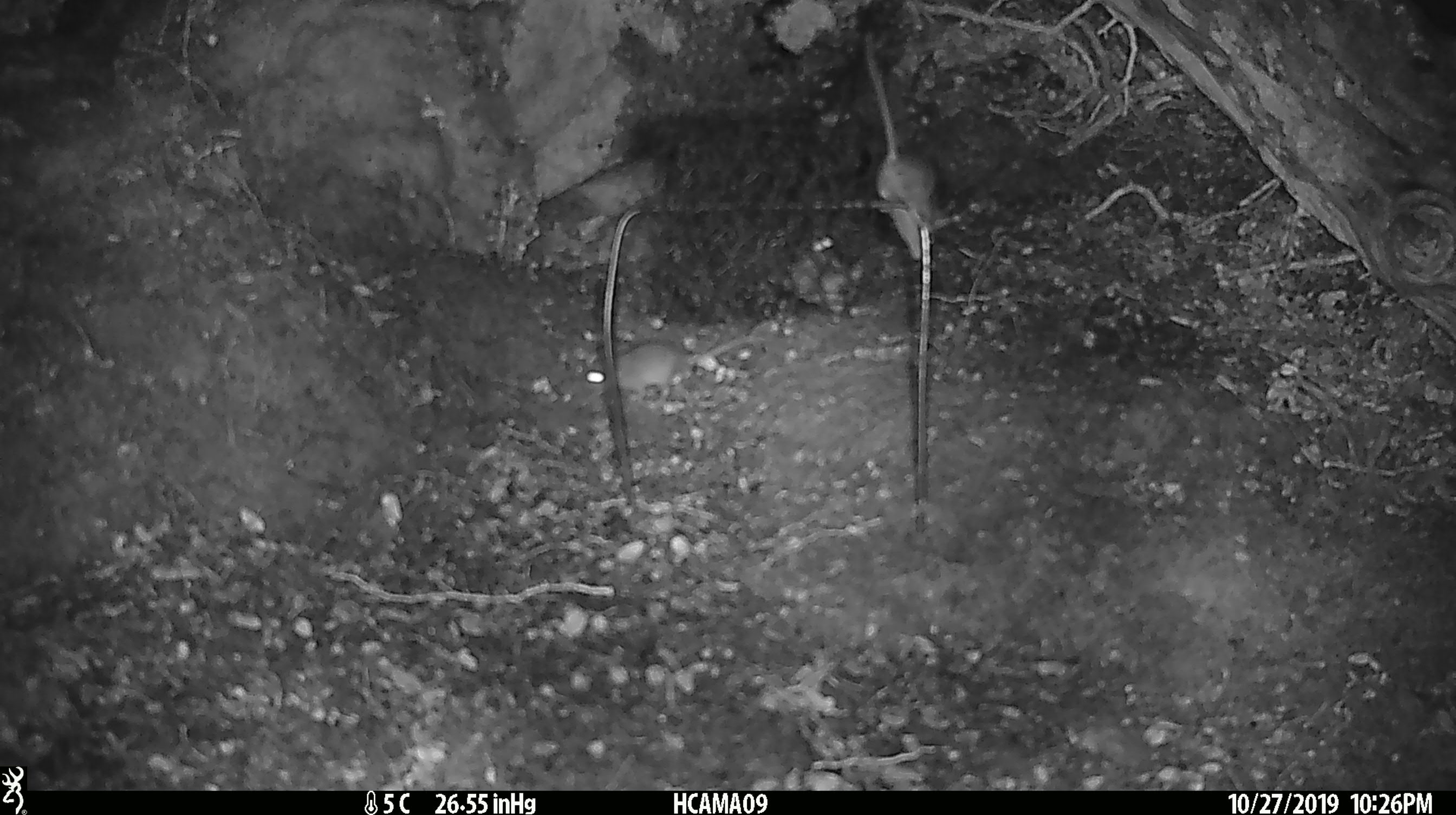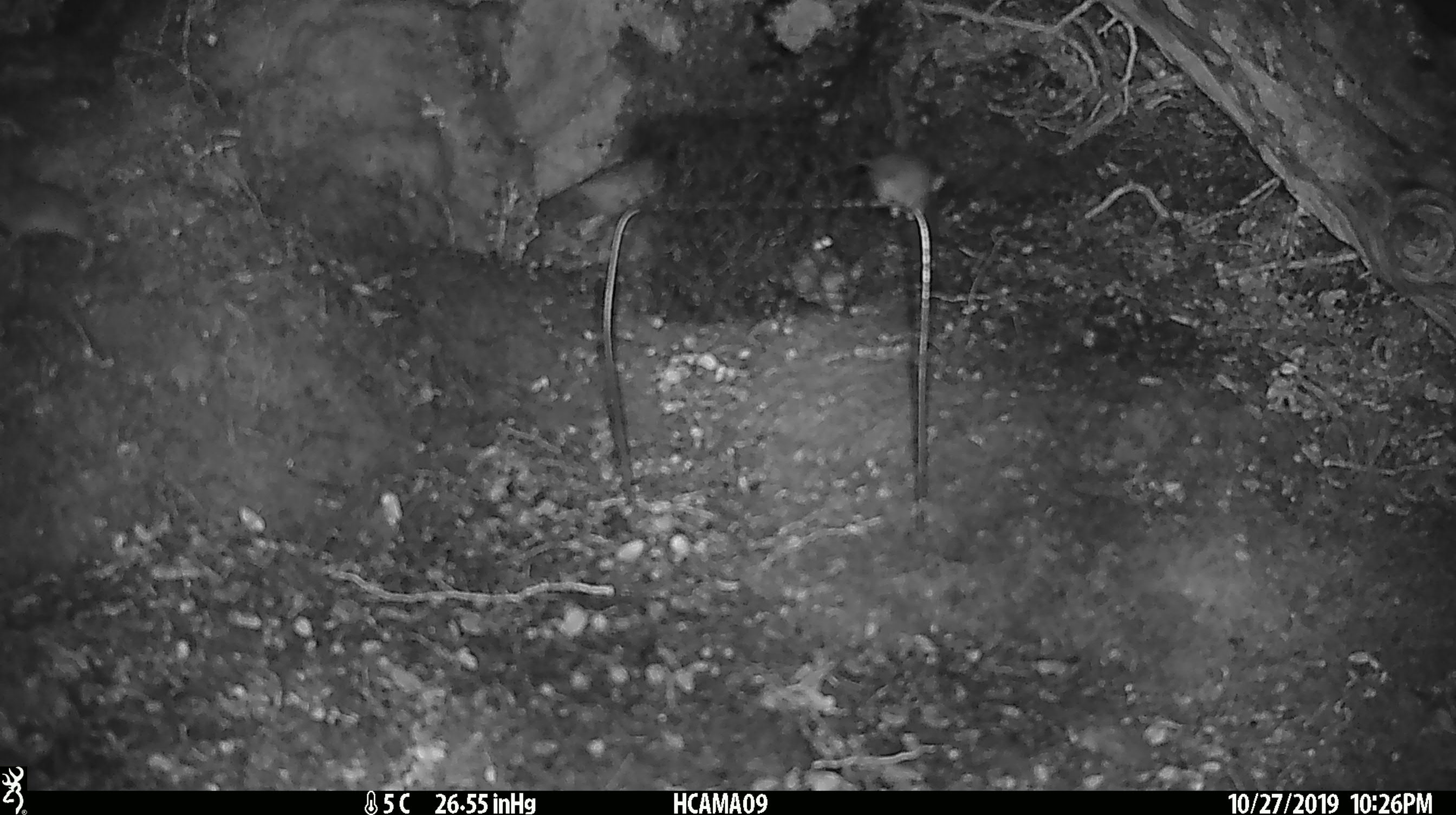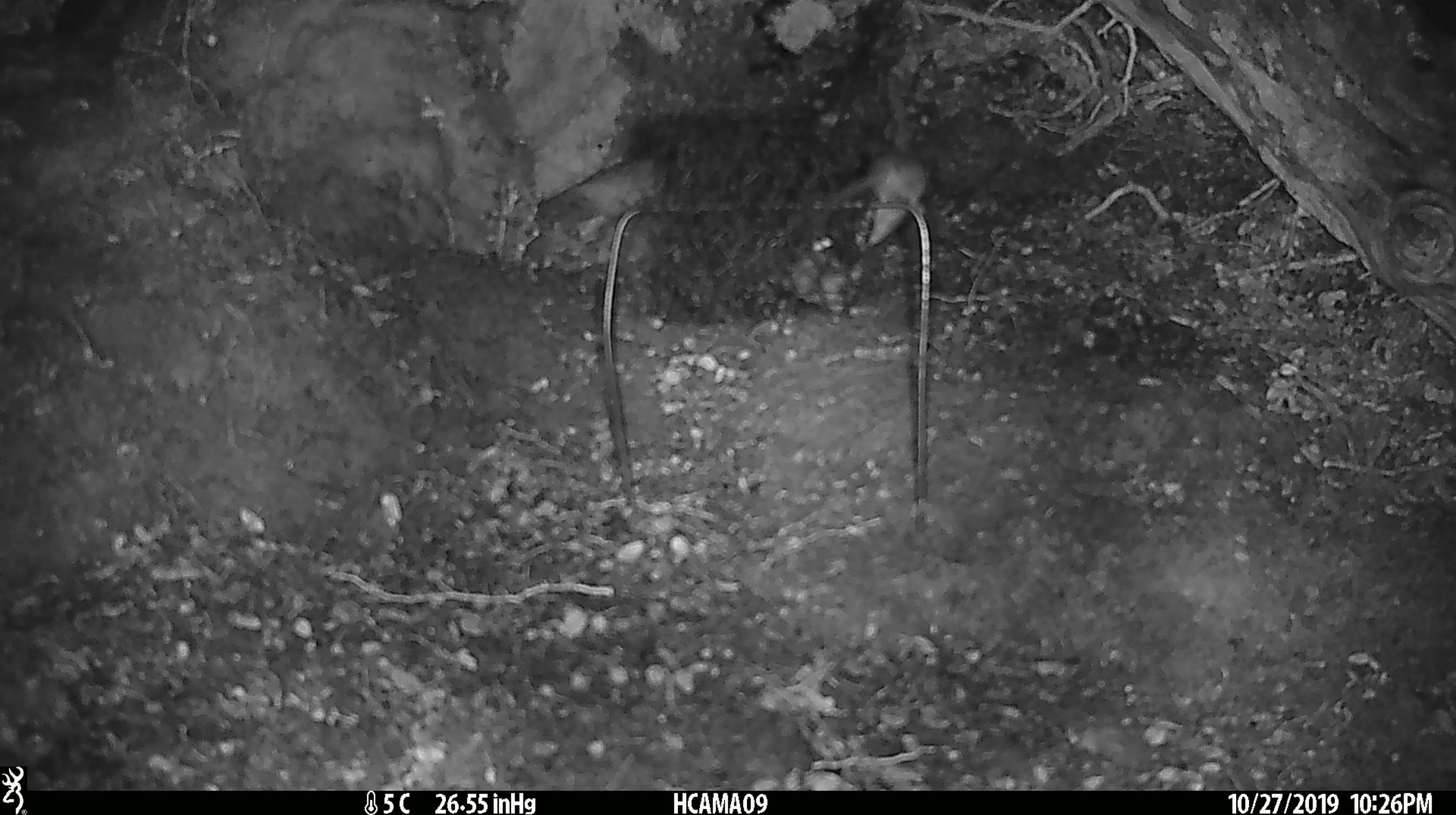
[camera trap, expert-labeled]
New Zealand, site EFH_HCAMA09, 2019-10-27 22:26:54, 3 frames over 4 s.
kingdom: Animalia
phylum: Chordata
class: Mammalia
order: Rodentia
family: Muridae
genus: Mus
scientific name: Mus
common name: mouse